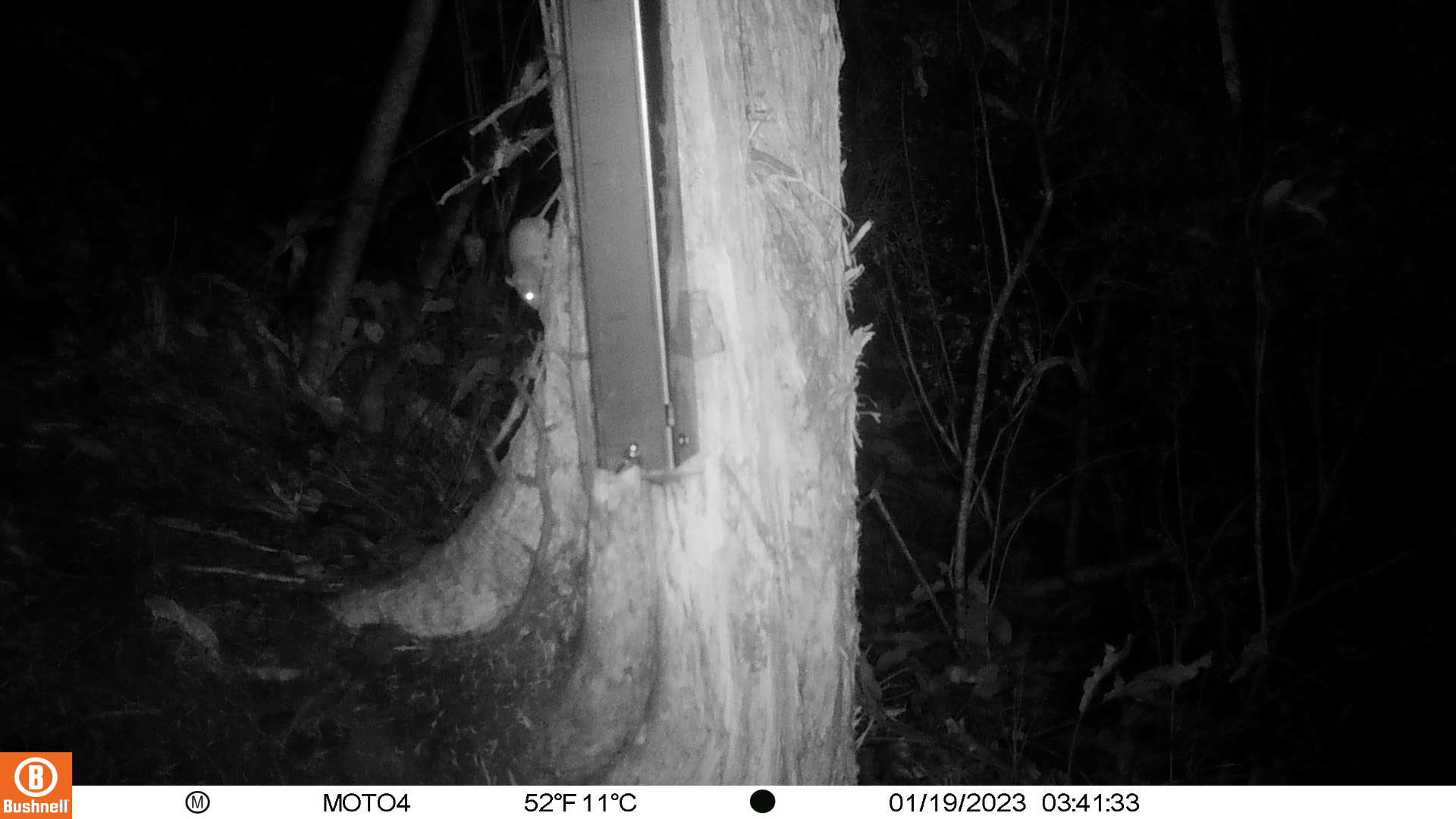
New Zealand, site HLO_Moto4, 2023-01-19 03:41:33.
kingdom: Animalia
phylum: Chordata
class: Mammalia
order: Rodentia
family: Muridae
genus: Mus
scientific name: Mus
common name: mouse